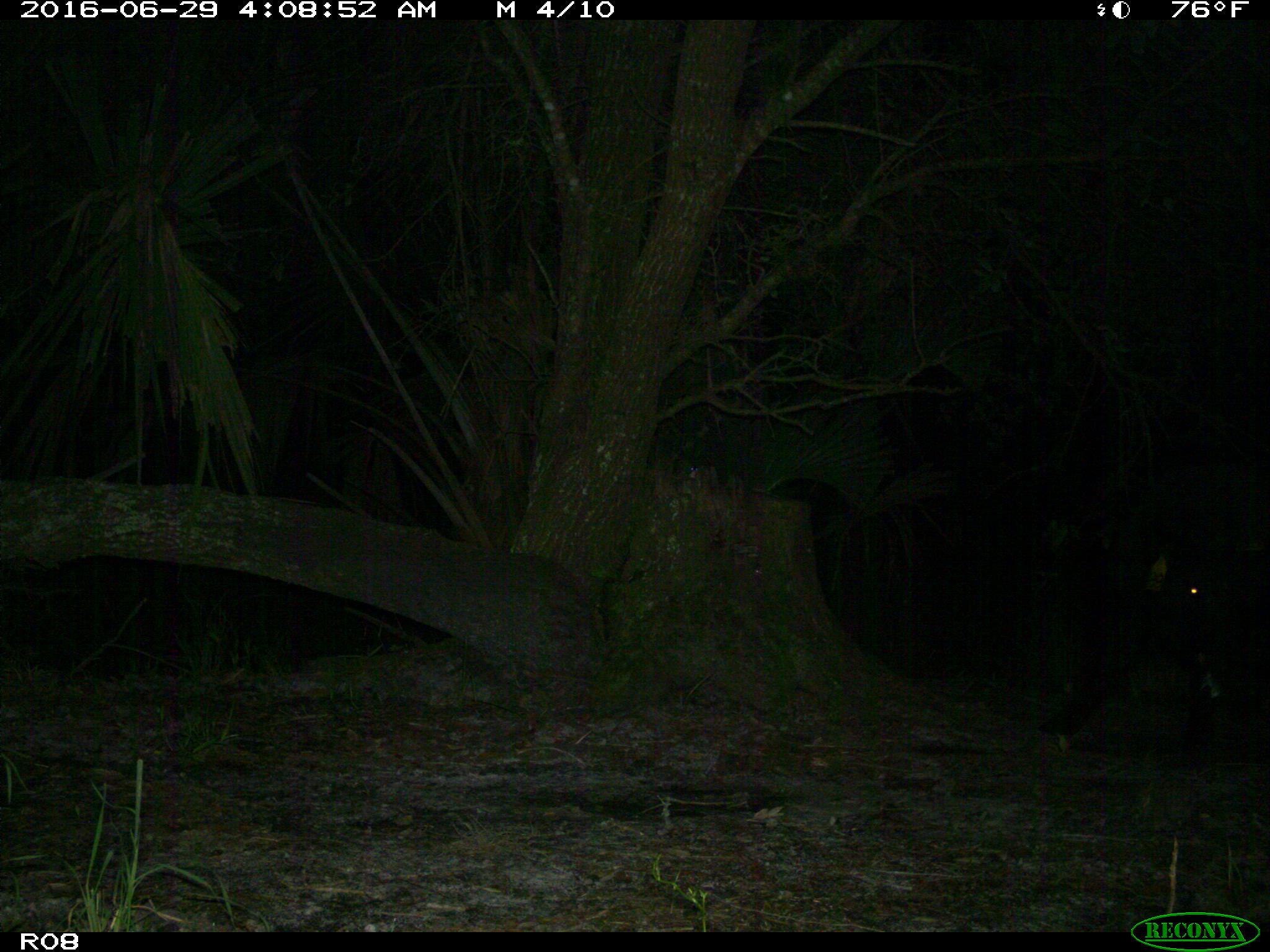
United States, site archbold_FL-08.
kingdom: Animalia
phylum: Chordata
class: Mammalia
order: Artiodactyla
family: Suidae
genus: Sus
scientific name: Sus scrofa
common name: wild boar